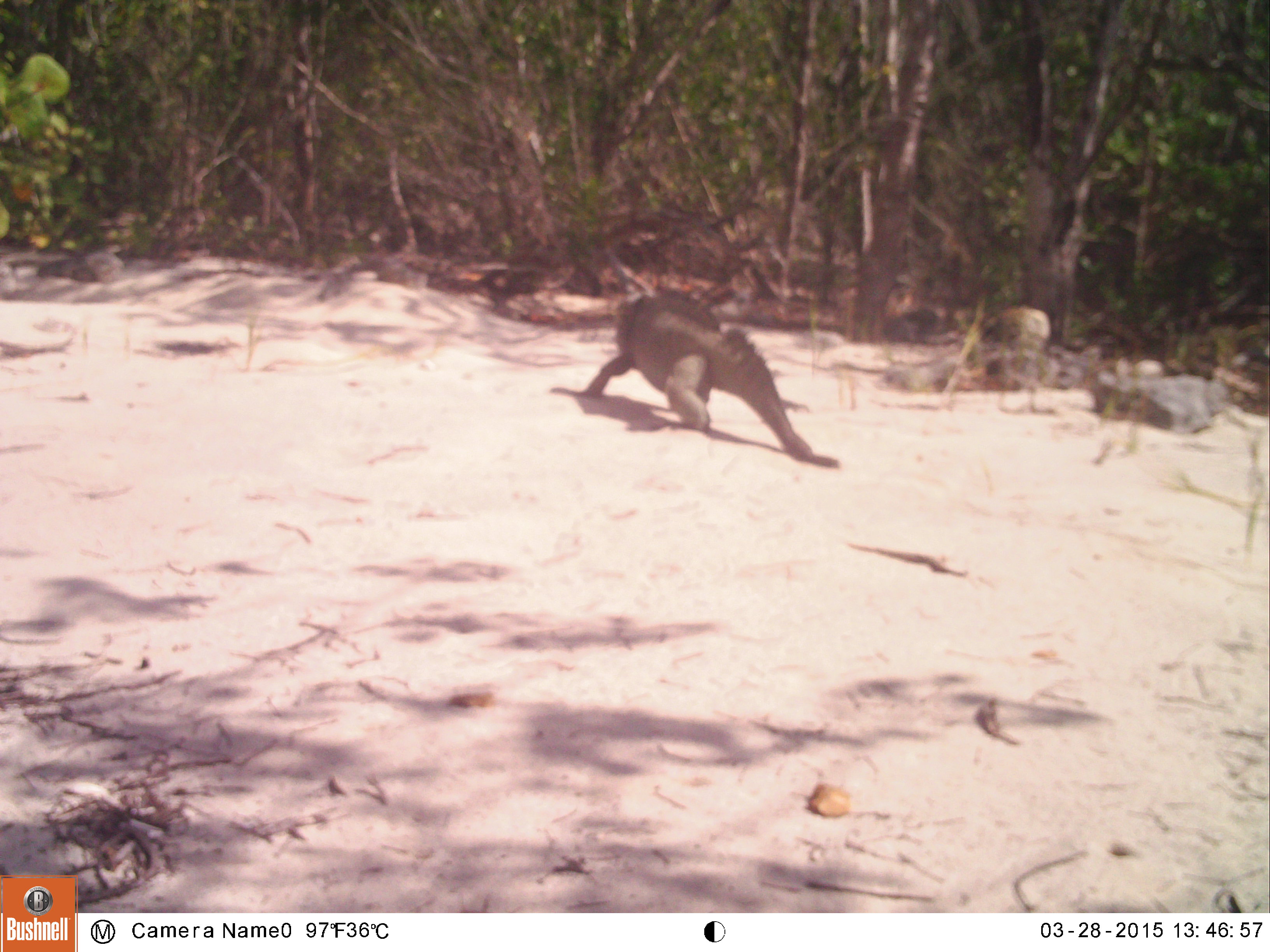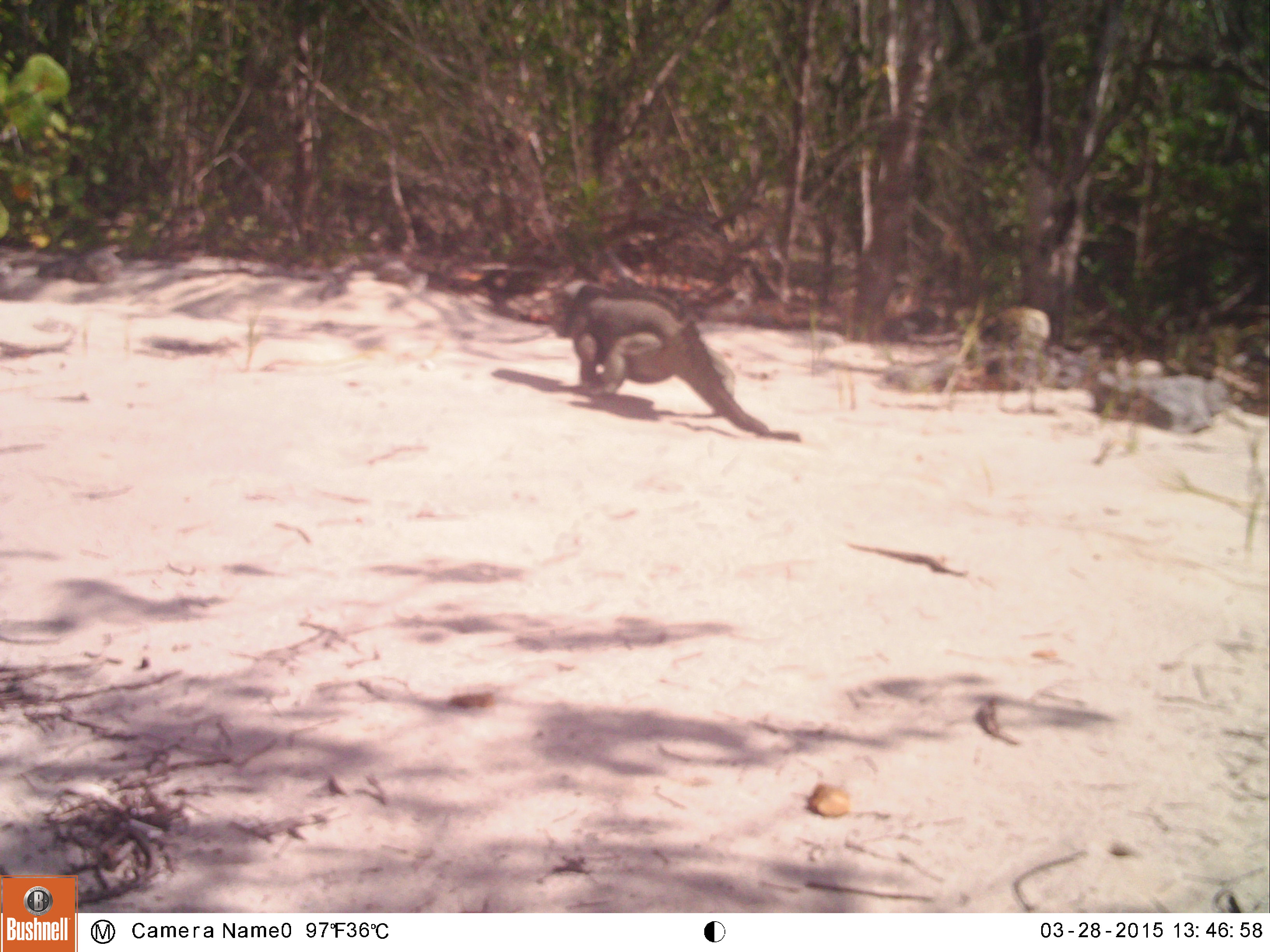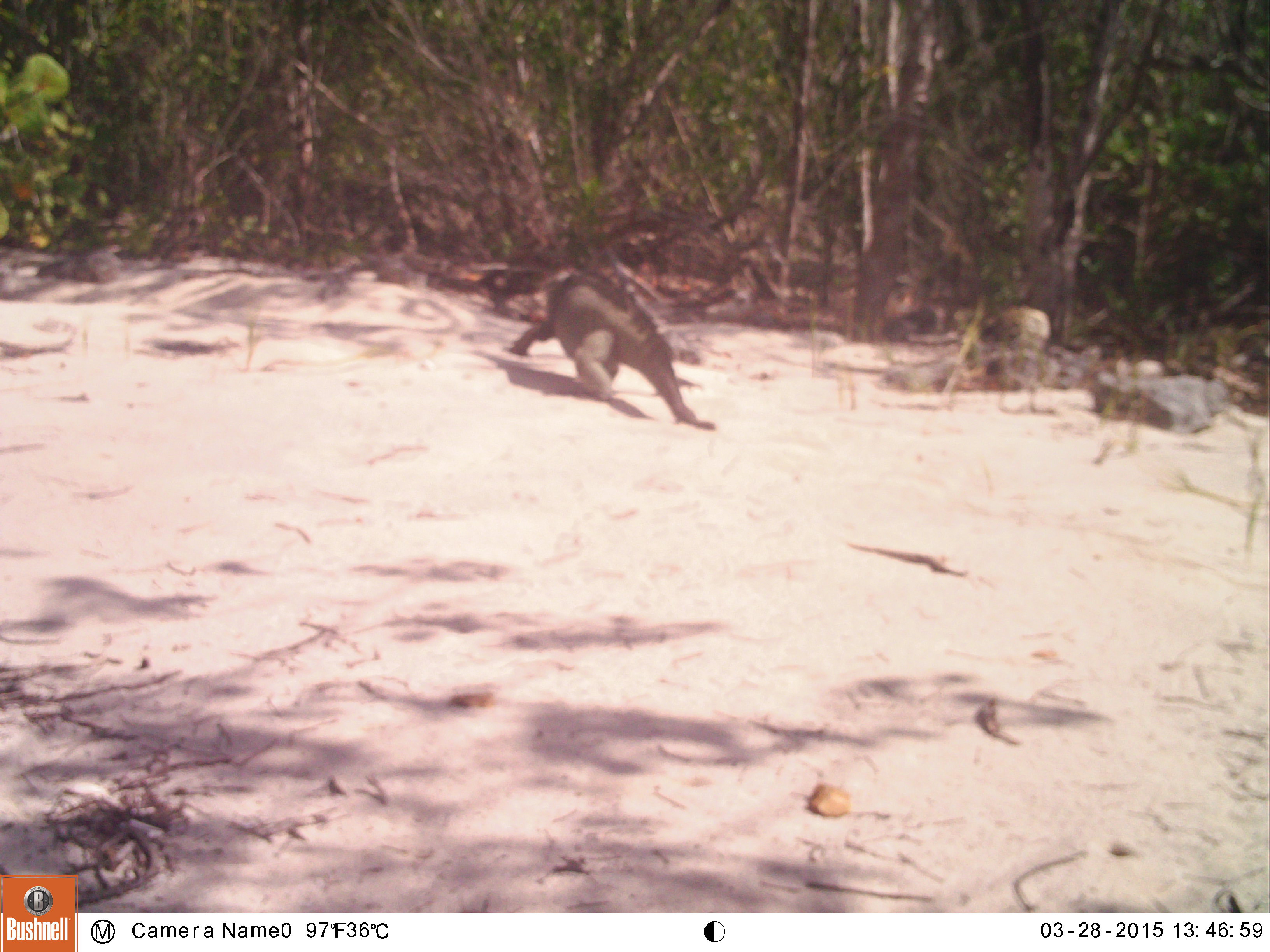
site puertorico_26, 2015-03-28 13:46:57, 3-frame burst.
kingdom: Animalia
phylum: Chordata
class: Reptilia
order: Squamata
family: Iguanidae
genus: Iguana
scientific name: Iguana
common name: typical iguanas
Iguana (typical iguanas).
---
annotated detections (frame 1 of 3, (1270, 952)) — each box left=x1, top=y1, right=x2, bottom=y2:
iguana: left=558, top=289, right=836, bottom=467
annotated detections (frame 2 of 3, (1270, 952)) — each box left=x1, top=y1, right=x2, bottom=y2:
iguana: left=554, top=280, right=793, bottom=441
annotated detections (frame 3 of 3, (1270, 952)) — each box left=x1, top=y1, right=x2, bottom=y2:
iguana: left=496, top=270, right=710, bottom=432